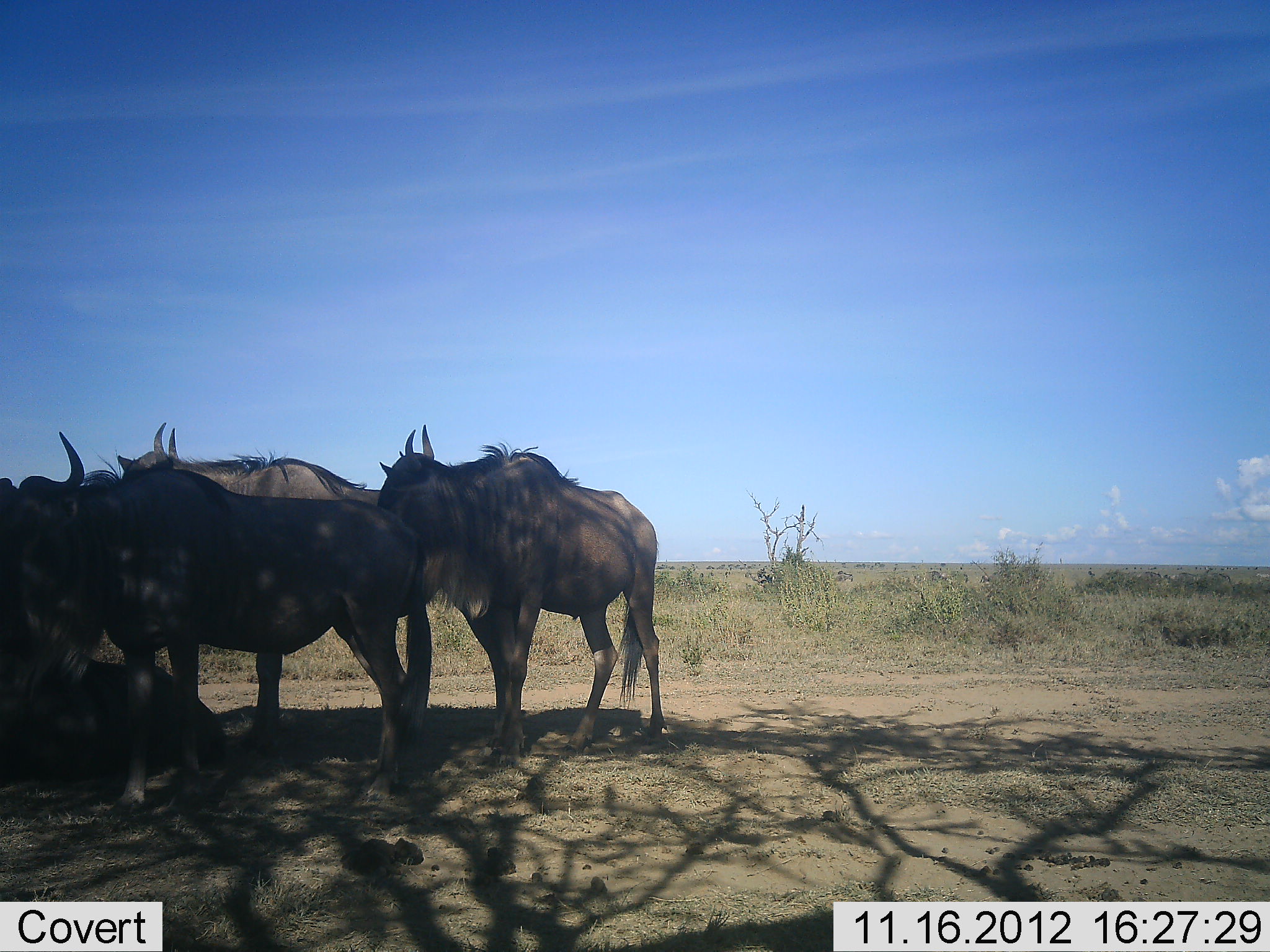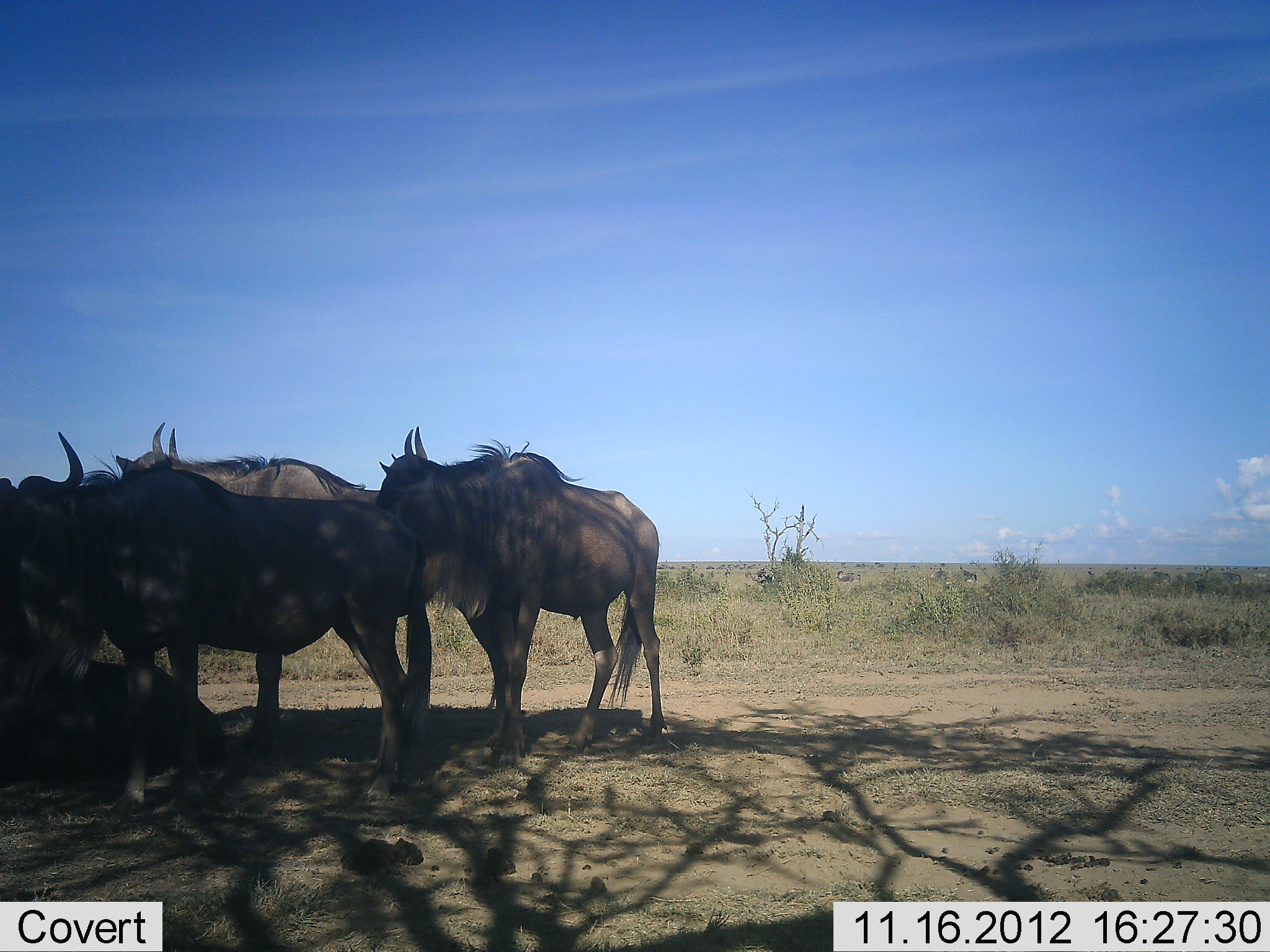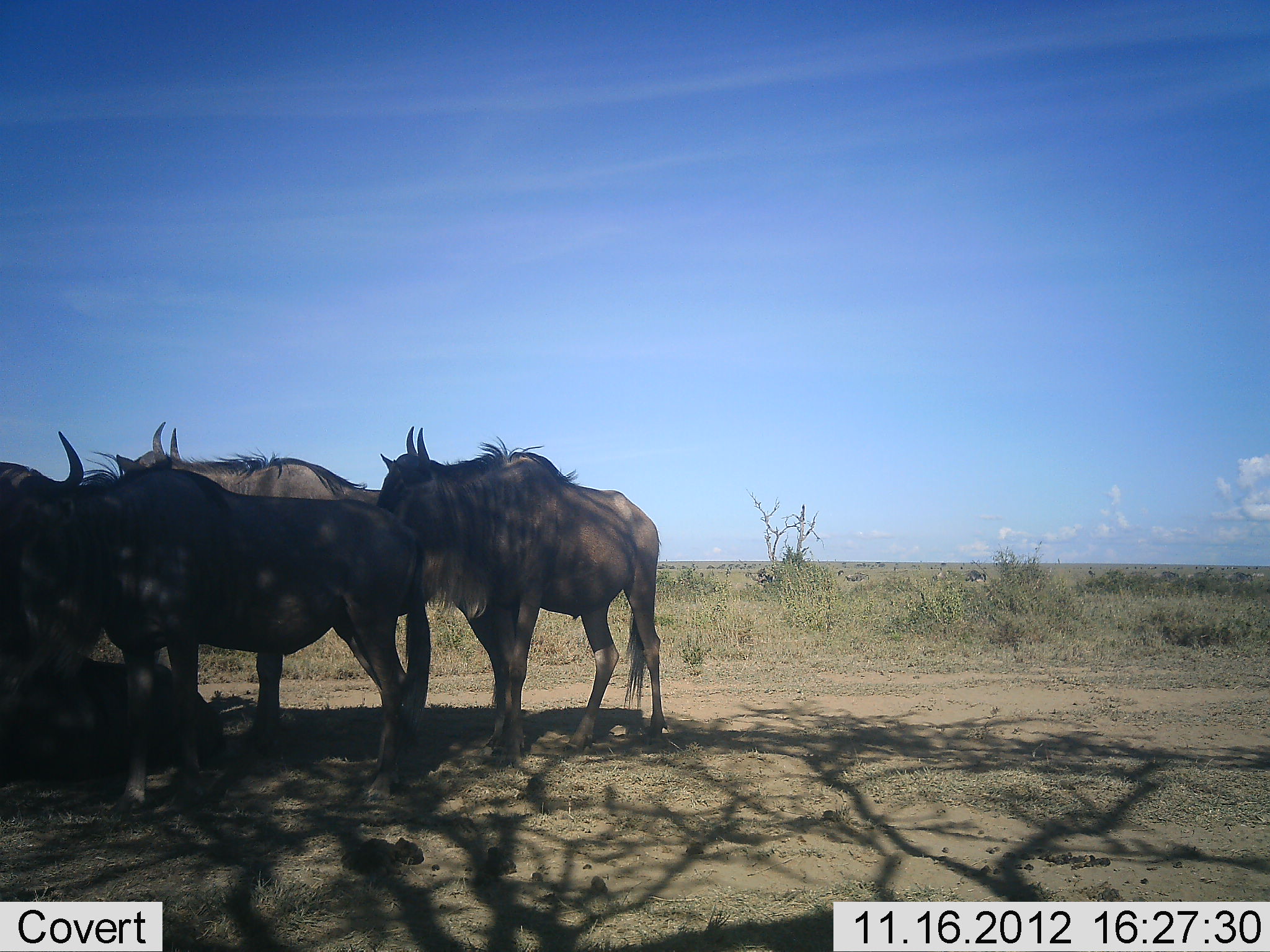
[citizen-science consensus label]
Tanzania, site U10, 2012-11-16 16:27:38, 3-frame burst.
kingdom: Animalia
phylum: Chordata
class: Mammalia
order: Artiodactyla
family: Bovidae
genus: Connochaetes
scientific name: Connochaetes taurinus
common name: blue wildebeest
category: wildebeest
Wildebeest (blue wildebeest) (Connochaetes taurinus), count 5. Behavior (volunteer vote fractions): standing 90%, resting 70%, moving 10%, interacting 10%. Young present (vote fraction): 0%. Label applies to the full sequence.